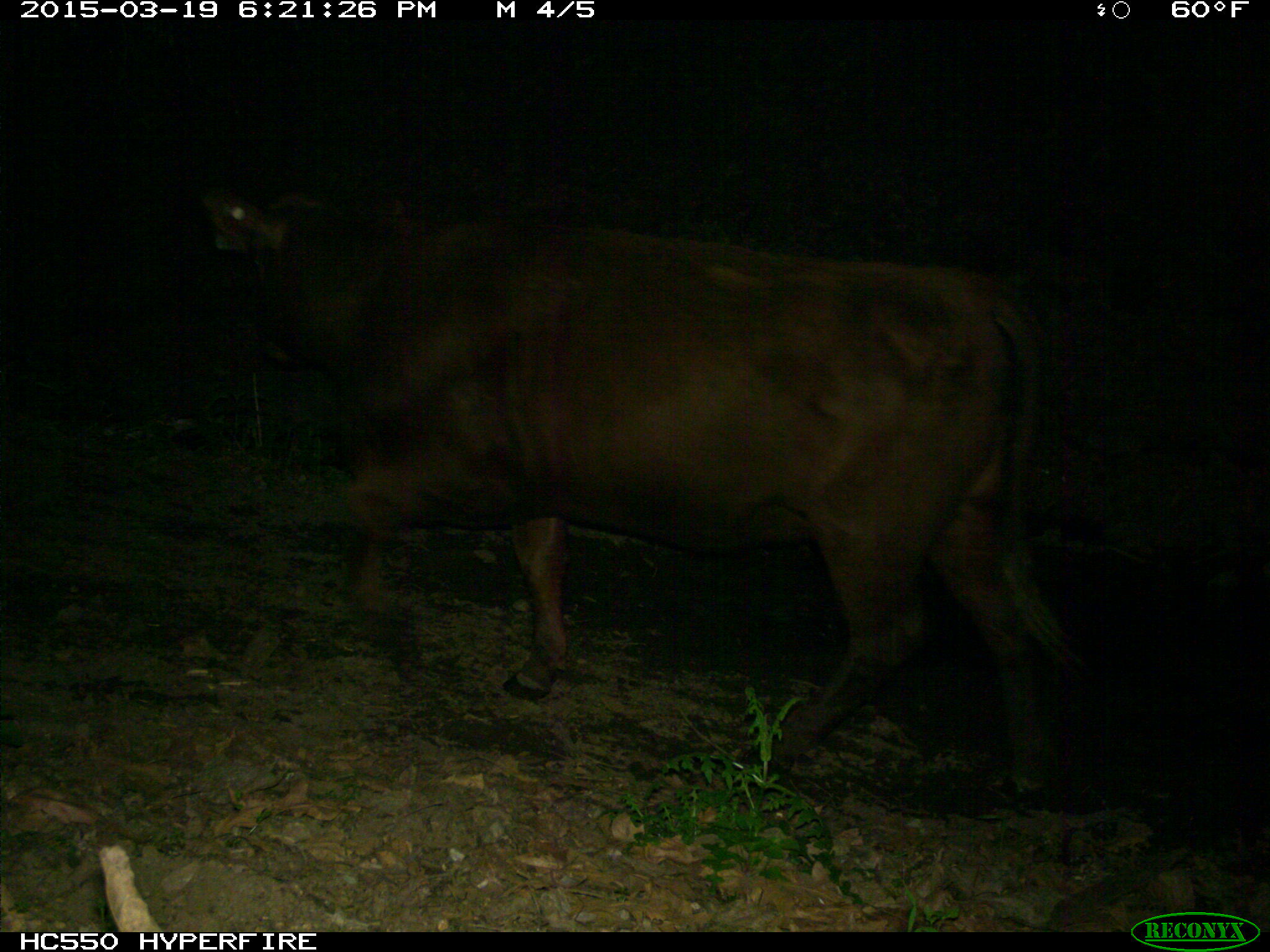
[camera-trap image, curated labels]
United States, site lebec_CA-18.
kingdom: Animalia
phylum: Chordata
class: Mammalia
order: Artiodactyla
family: Bovidae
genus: Bos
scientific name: Bos taurus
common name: domestic cow